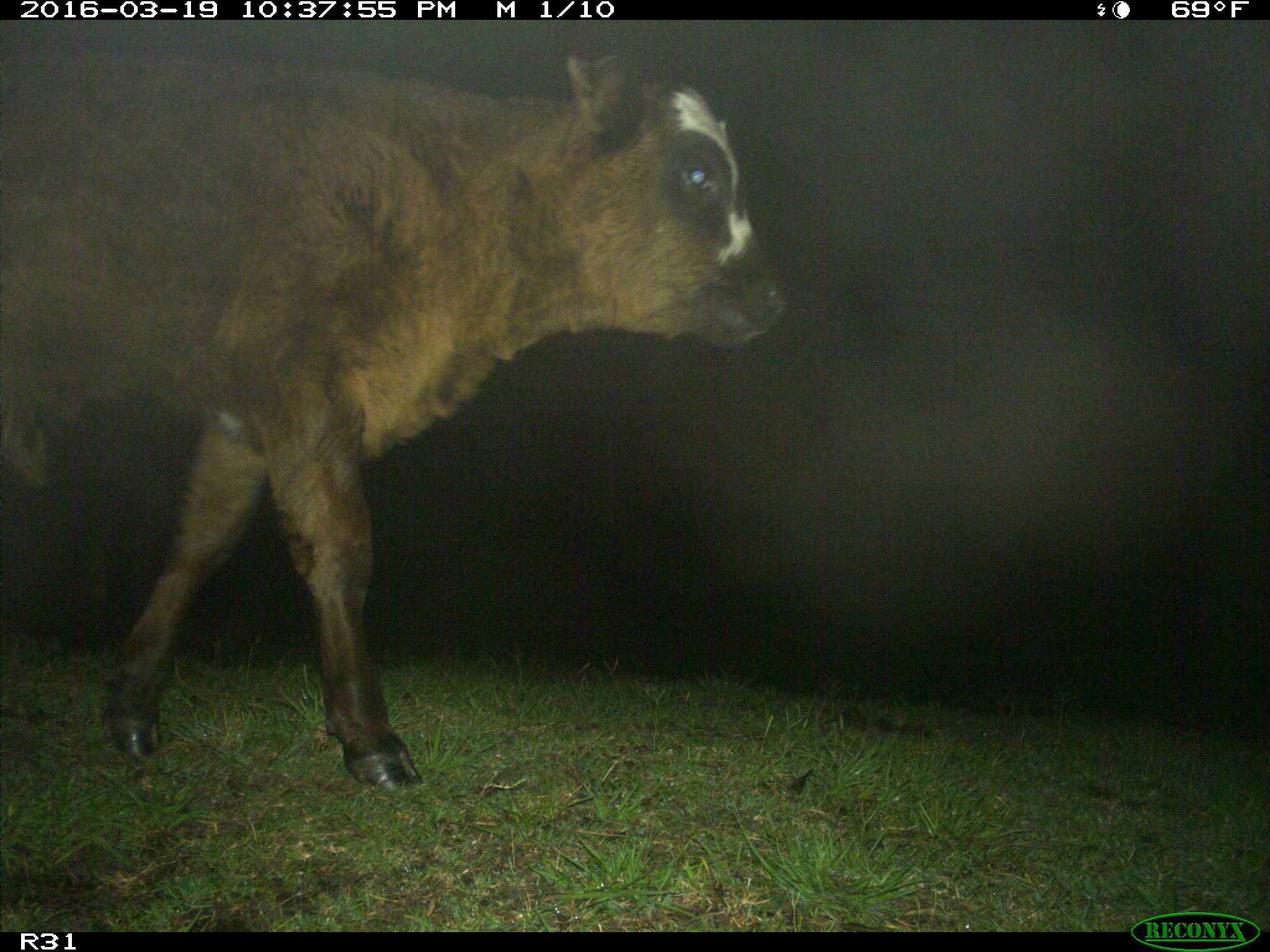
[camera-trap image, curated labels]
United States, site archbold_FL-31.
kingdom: Animalia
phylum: Chordata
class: Mammalia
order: Artiodactyla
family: Bovidae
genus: Bos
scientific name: Bos taurus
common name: domestic cow